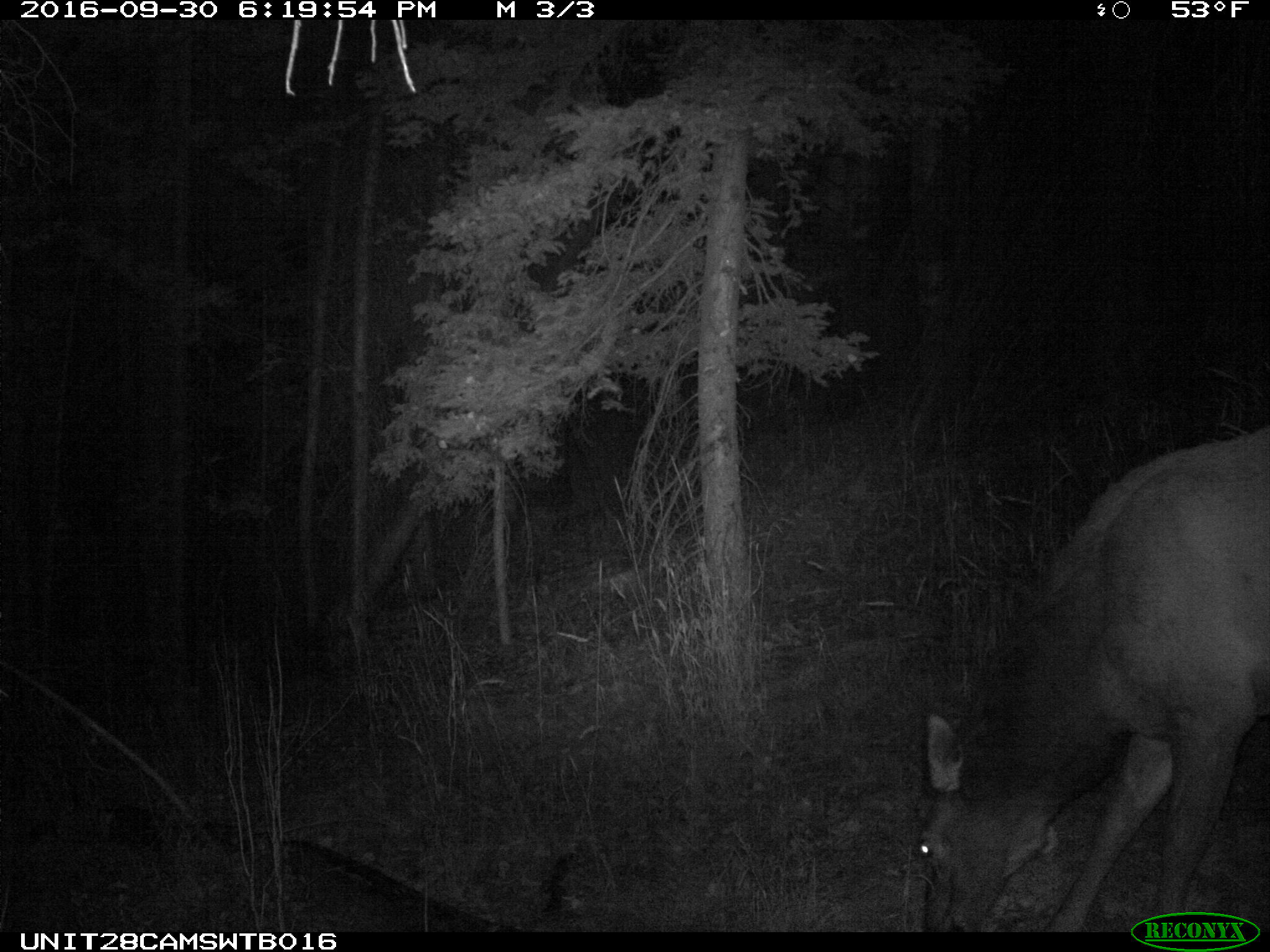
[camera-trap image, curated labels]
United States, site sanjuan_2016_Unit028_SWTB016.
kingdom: Animalia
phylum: Chordata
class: Mammalia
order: Artiodactyla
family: Cervidae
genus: Cervus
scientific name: Cervus elaphus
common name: red deer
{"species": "Cervus elaphus (red deer)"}